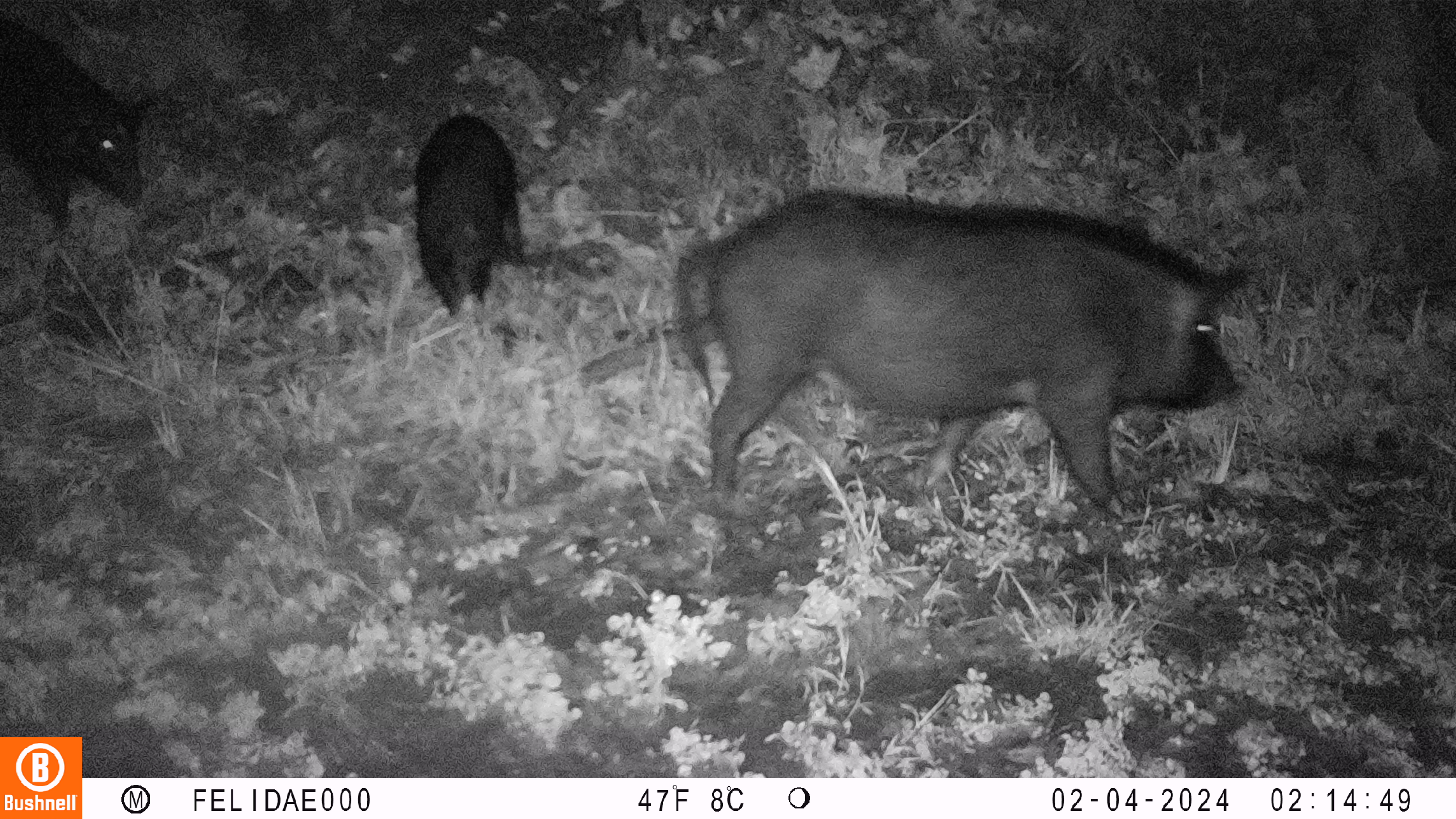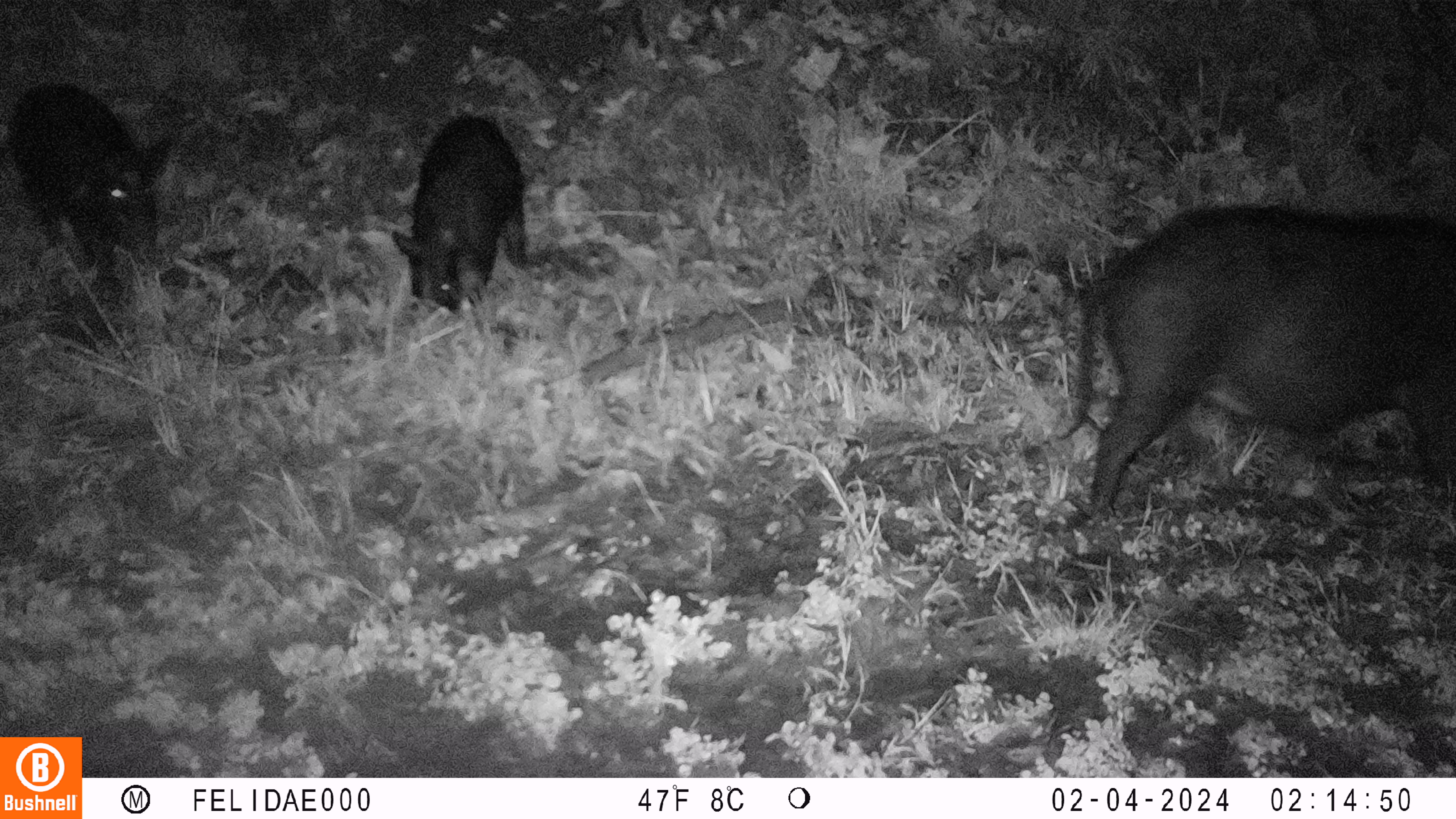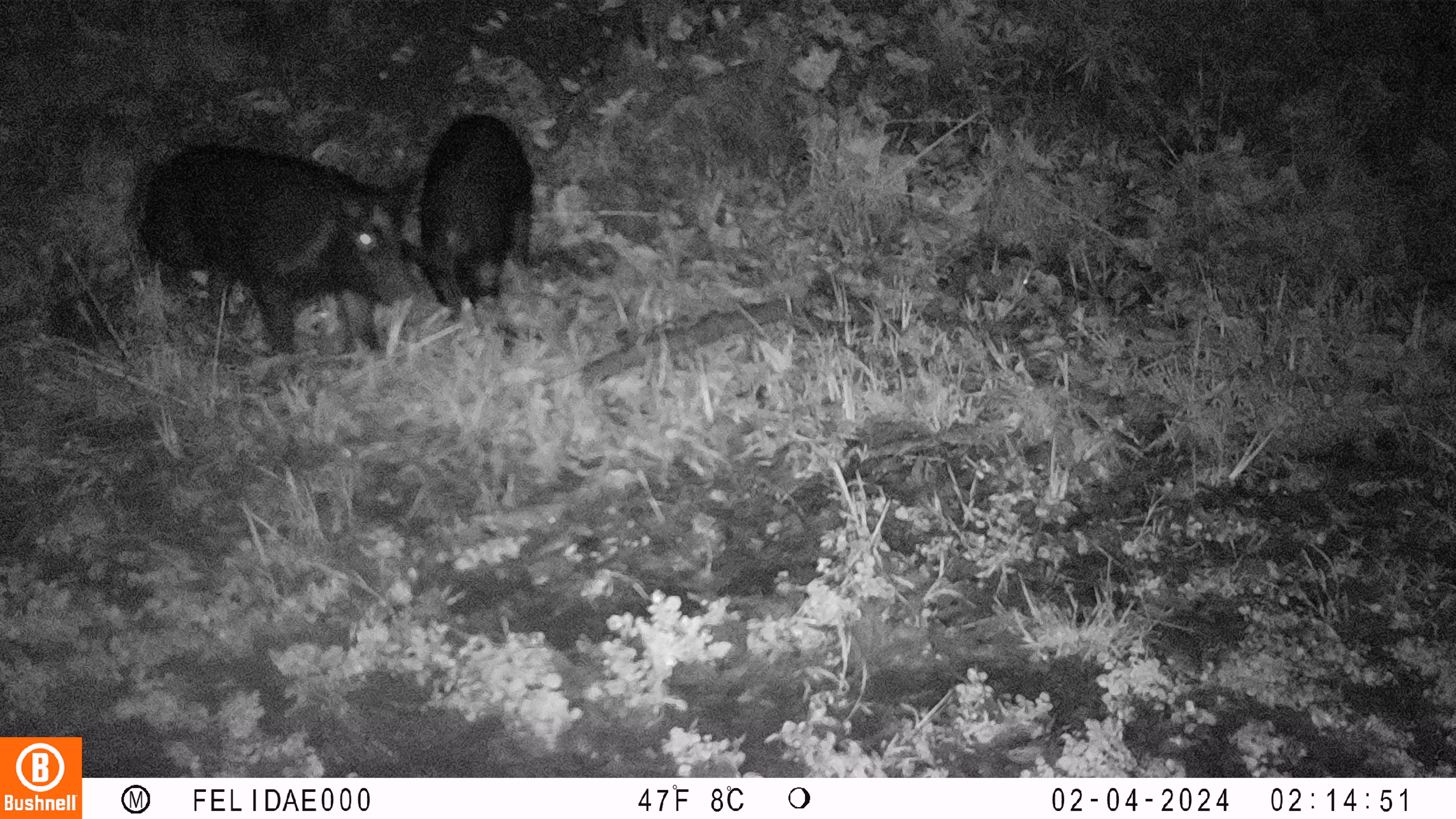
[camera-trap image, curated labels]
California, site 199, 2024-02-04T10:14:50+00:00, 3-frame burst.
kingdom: Animalia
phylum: Chordata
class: Mammalia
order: Artiodactyla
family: Suidae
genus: Sus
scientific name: Sus scrofa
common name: wild boar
Wild boar (Sus scrofa).